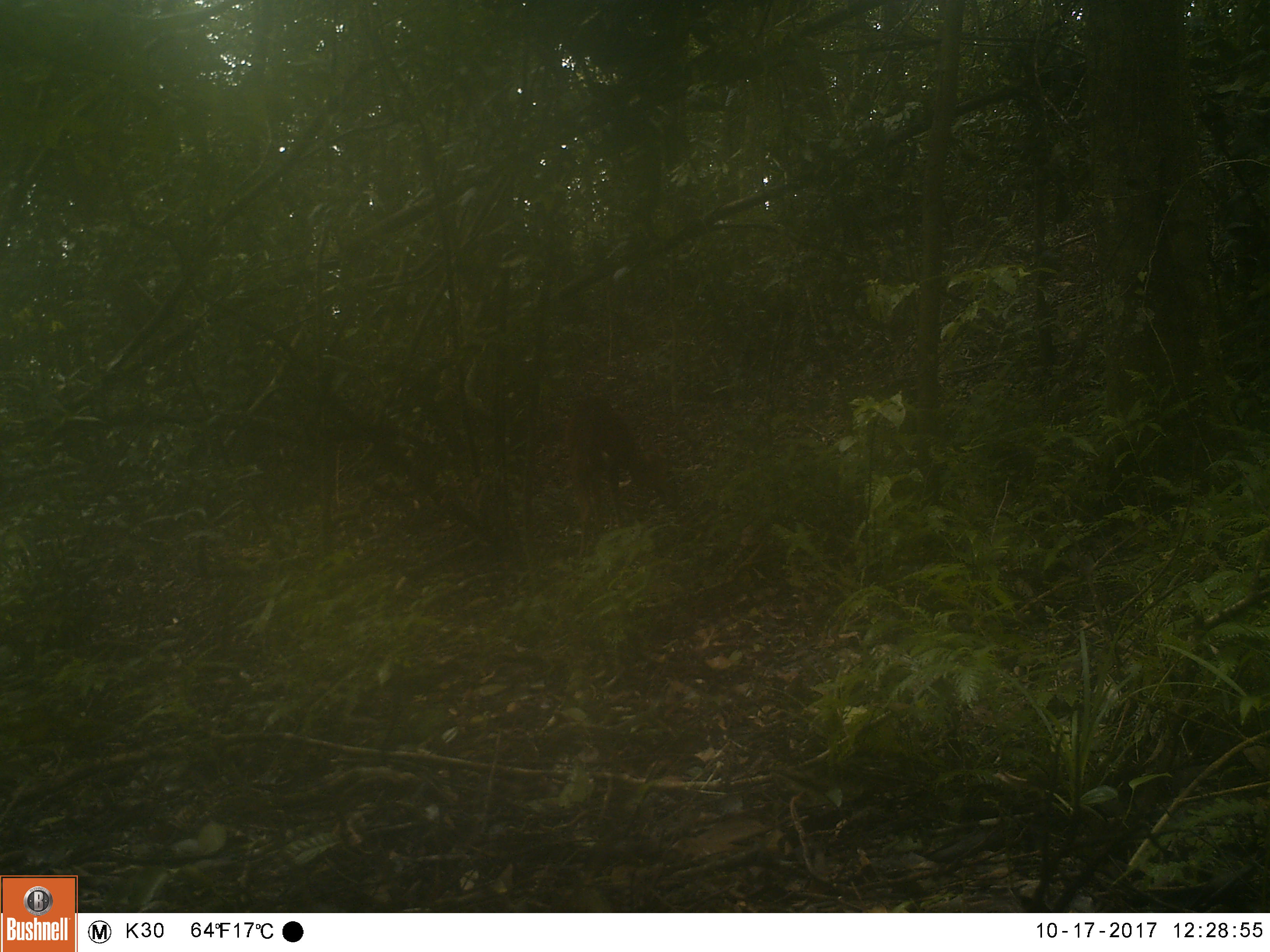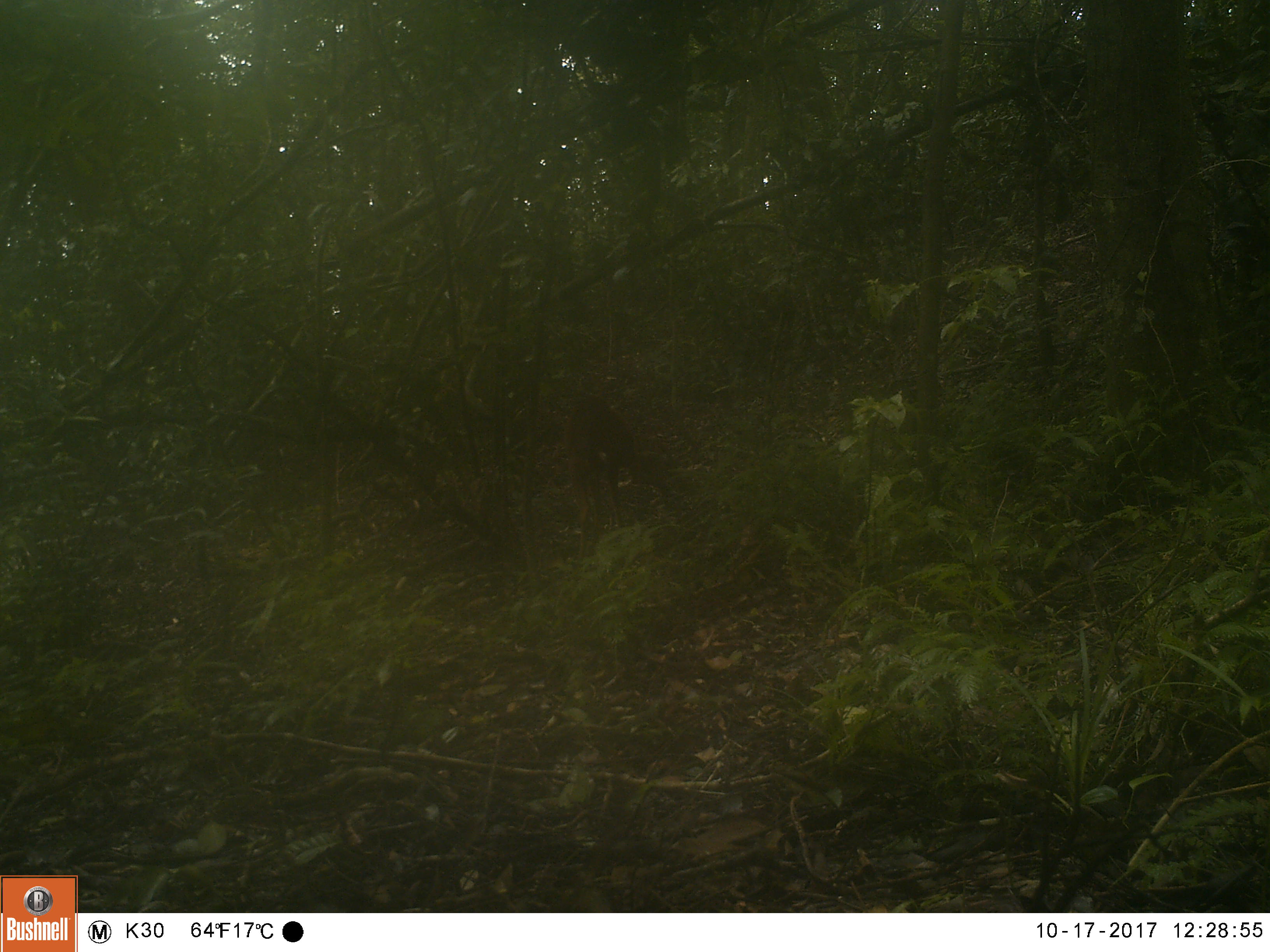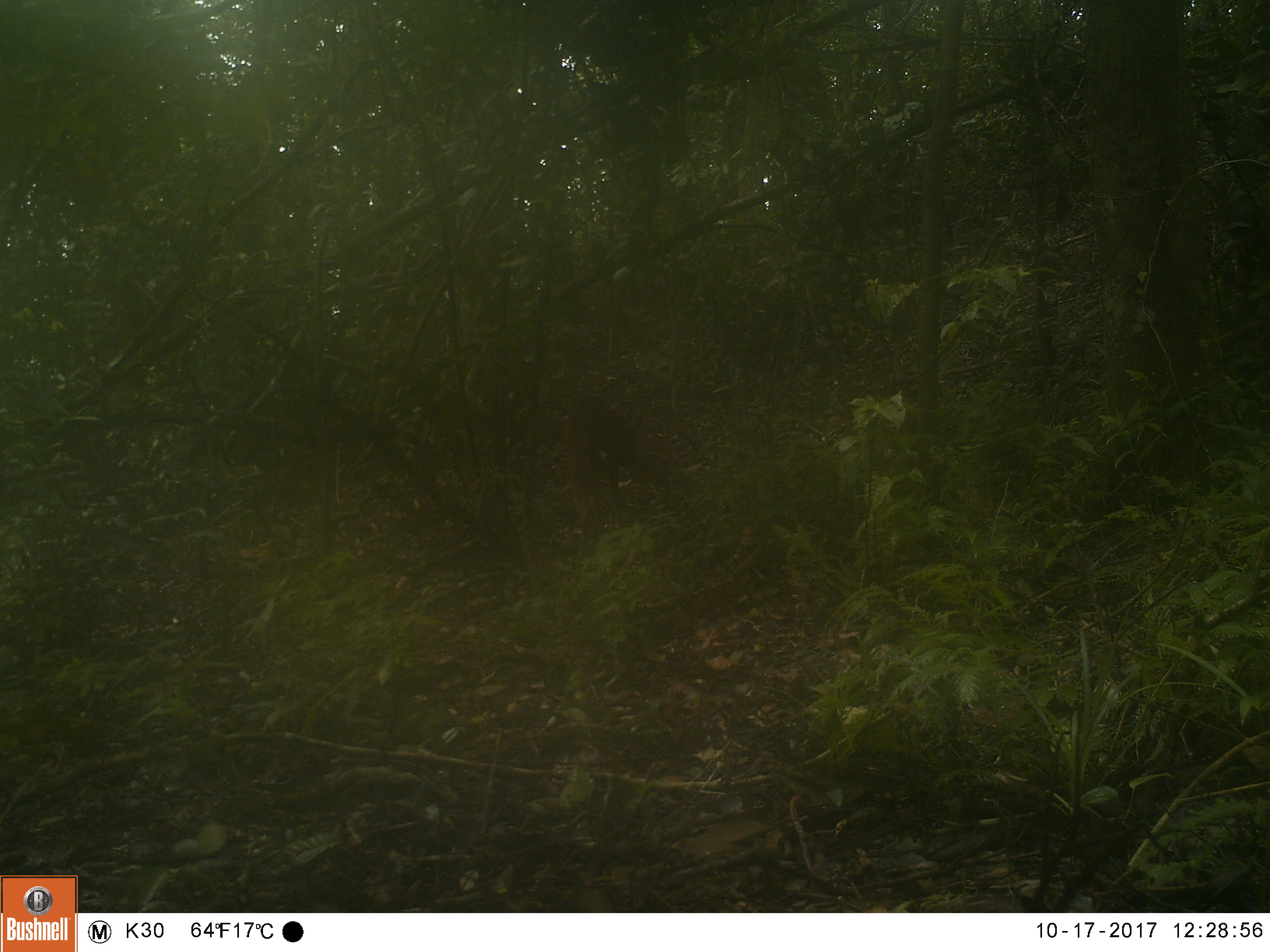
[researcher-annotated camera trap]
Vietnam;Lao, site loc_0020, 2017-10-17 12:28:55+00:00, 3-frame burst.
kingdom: Animalia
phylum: Chordata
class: Mammalia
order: Artiodactyla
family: Cervidae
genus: Muntiacus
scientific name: Muntiacus vuquangensis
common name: large-antlered muntjac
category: large antlered muntjac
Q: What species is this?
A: Large antlered muntjac (large-antlered muntjac) (Muntiacus vuquangensis).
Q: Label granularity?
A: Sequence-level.